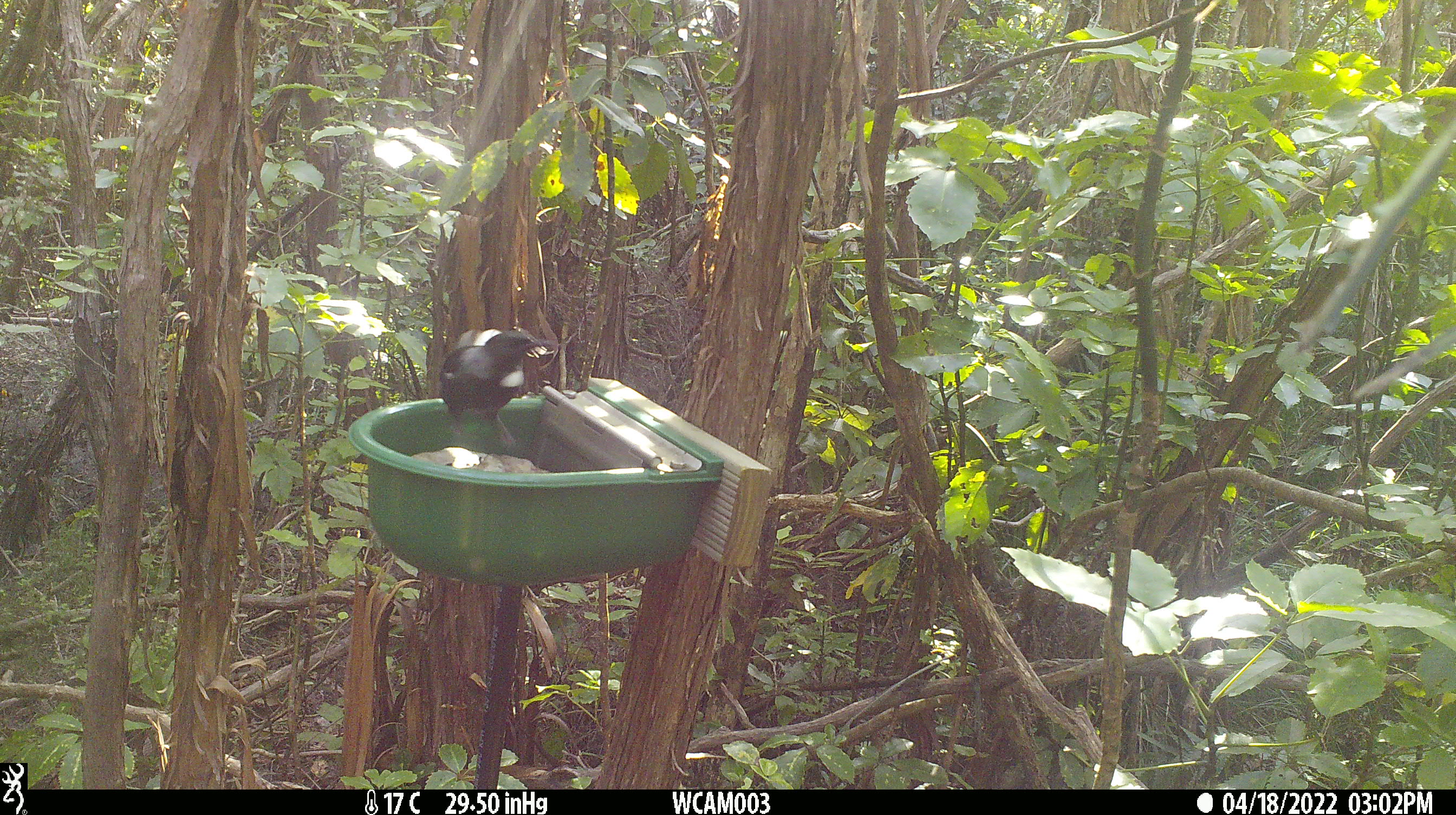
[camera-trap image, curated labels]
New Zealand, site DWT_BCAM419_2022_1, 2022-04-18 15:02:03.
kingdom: Animalia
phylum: Chordata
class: Aves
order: Passeriformes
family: Meliphagidae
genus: Prosthemadera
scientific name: Prosthemadera novaeseelandiae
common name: tui